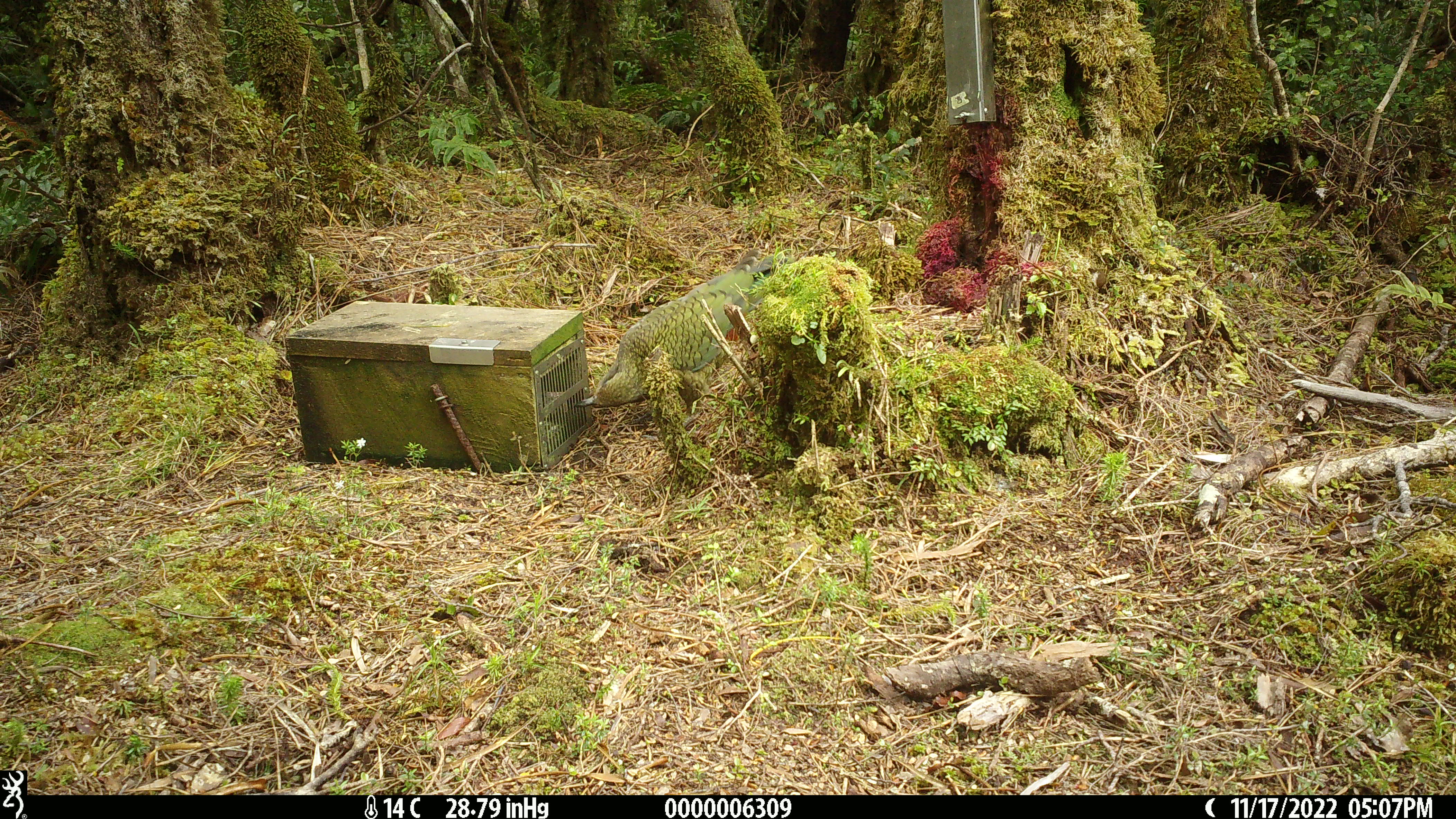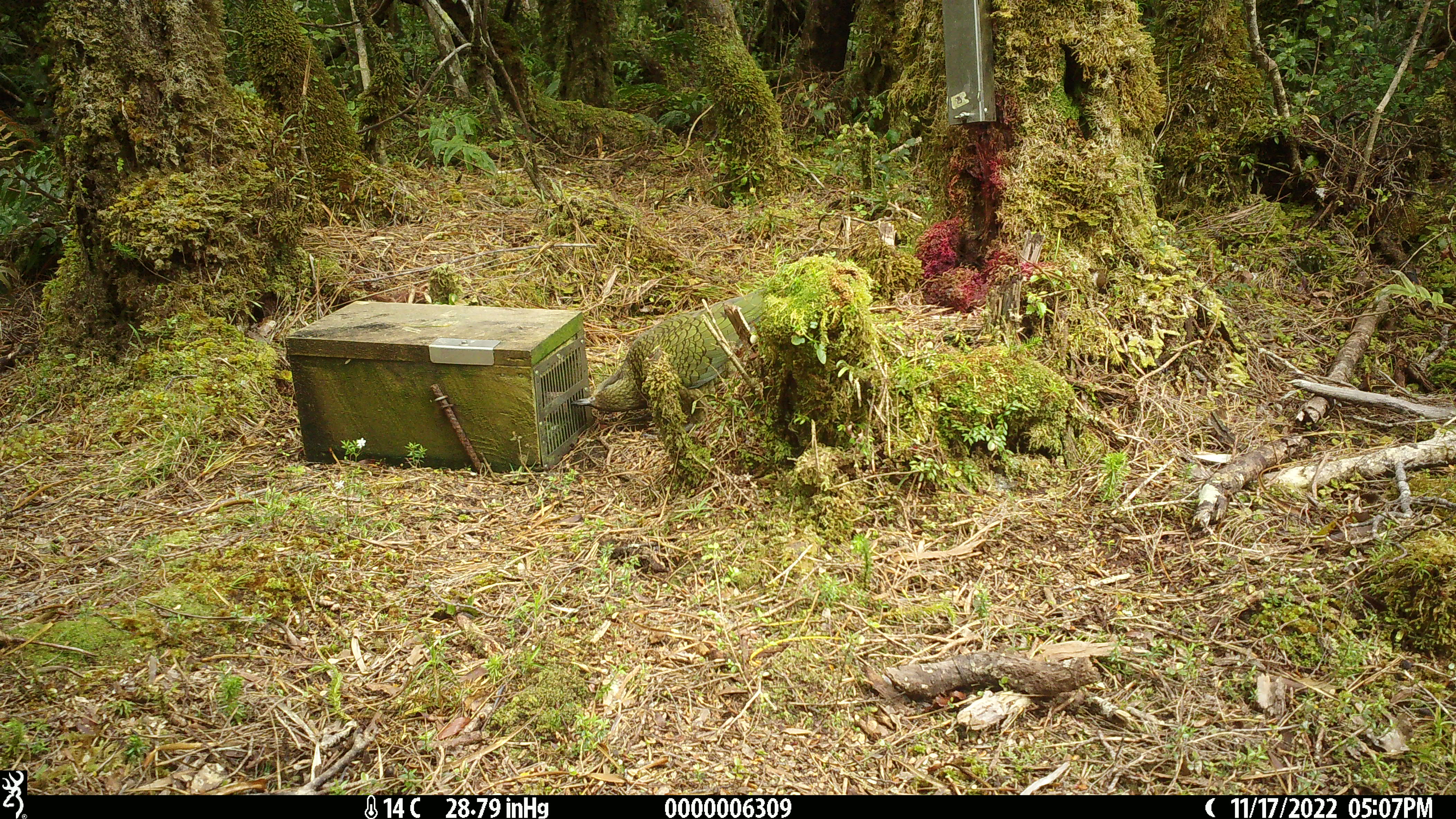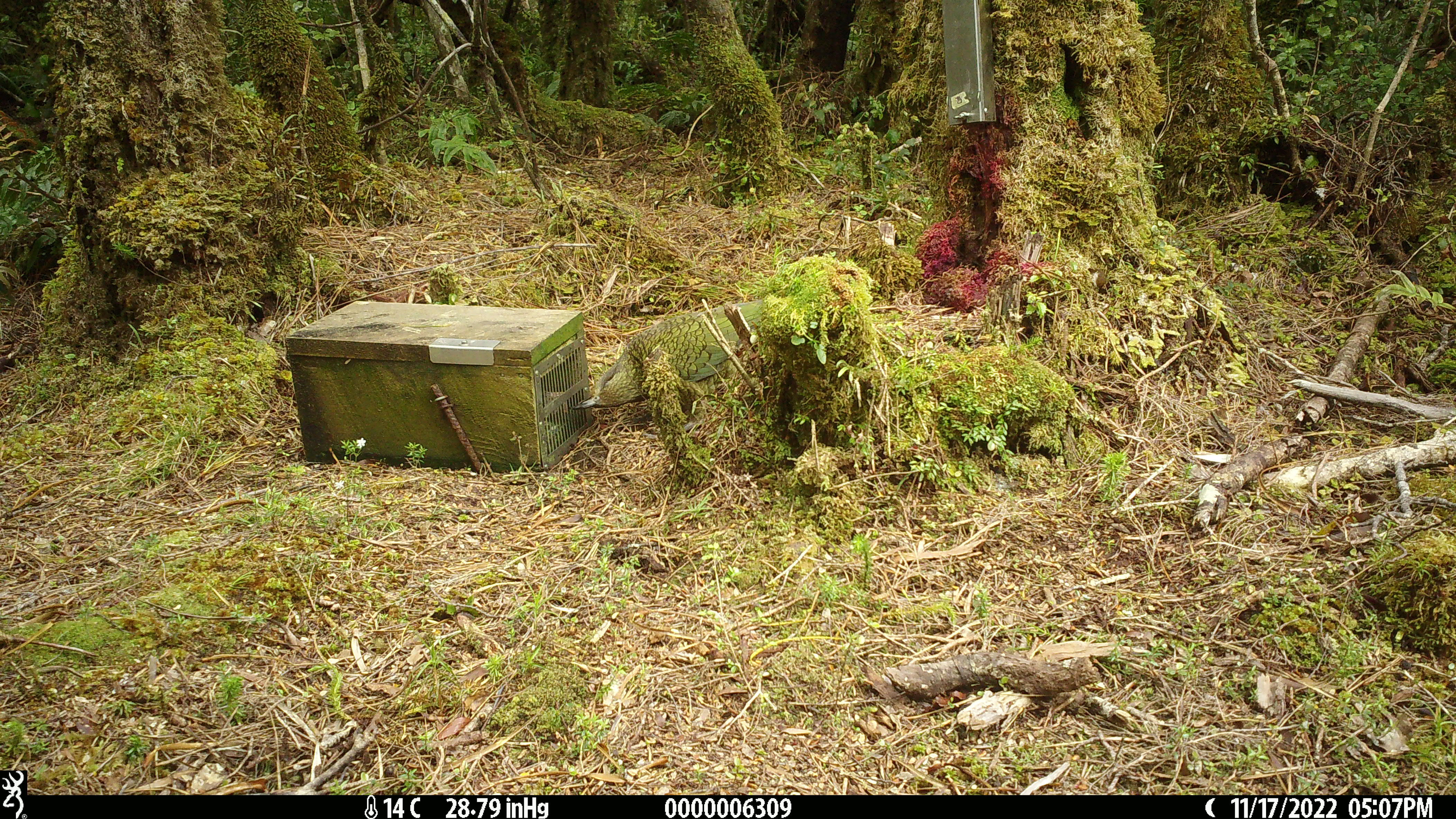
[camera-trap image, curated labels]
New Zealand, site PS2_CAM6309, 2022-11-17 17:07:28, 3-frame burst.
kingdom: Animalia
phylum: Chordata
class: Aves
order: Psittaciformes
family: Strigopidae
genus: Nestor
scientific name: Nestor notabilis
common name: kea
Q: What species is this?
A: Kea (Nestor notabilis).